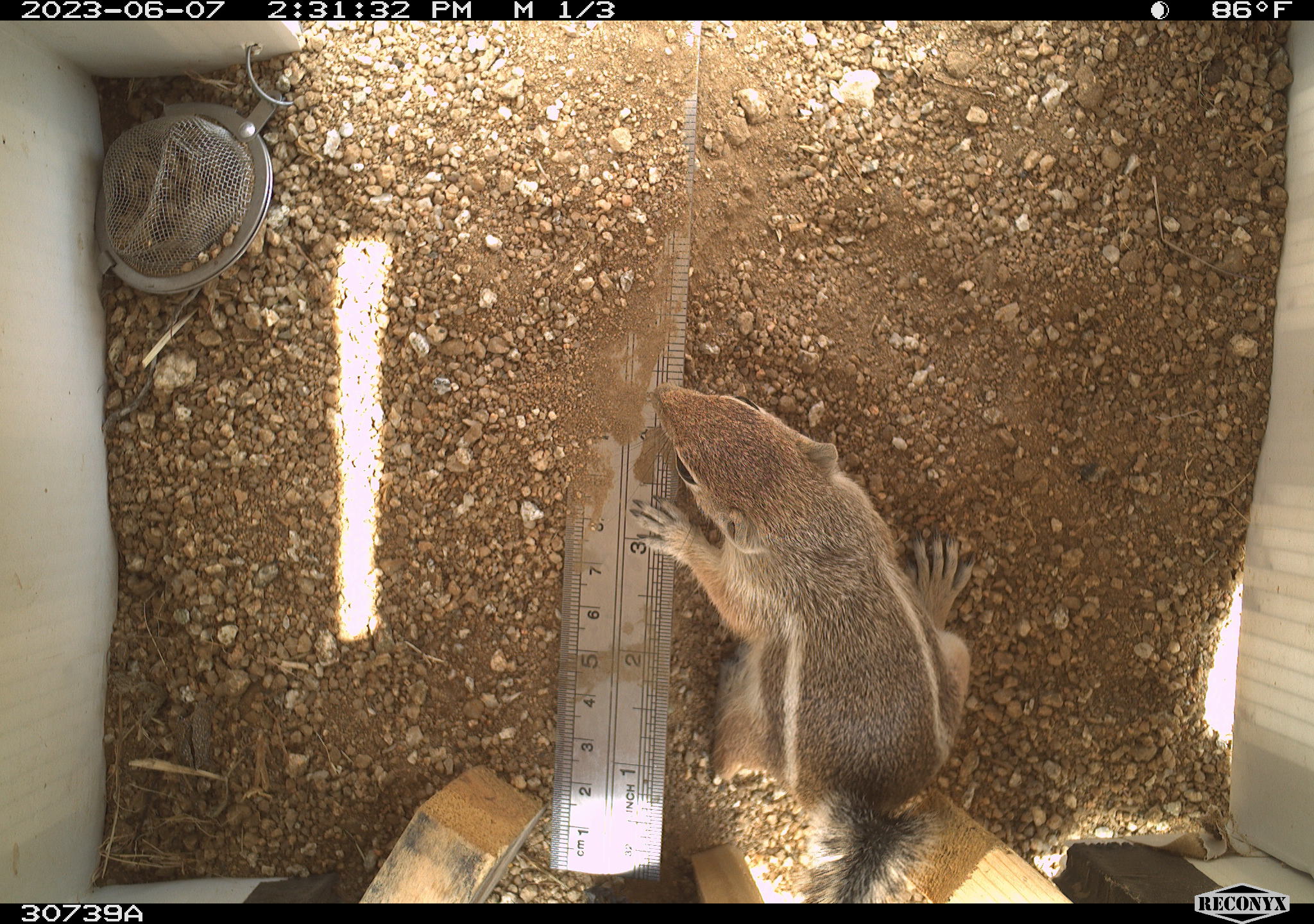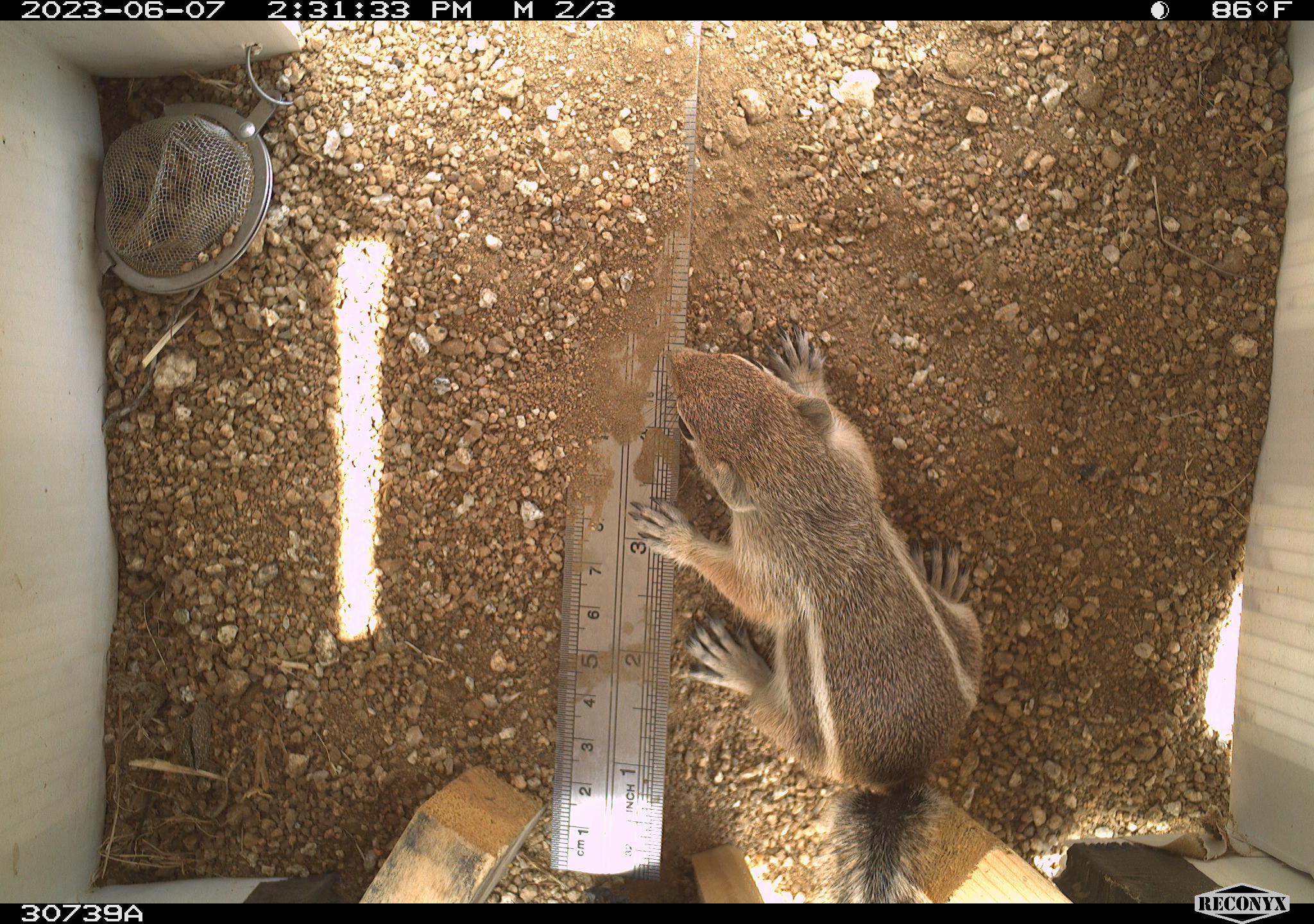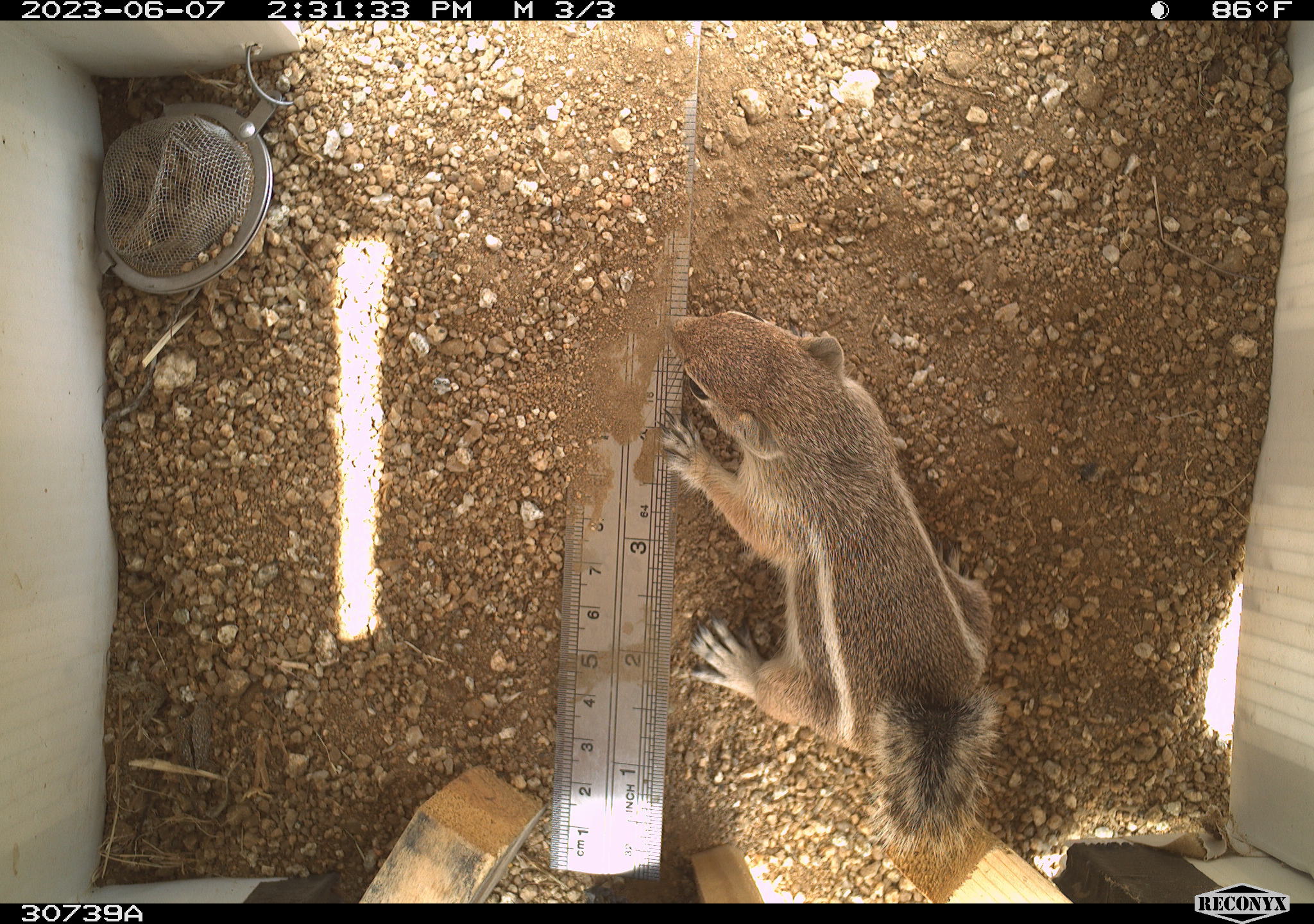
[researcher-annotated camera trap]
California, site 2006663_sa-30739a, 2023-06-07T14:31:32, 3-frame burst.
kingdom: Animalia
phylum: Chordata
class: Mammalia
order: Rodentia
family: Sciuridae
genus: Ammospermophilus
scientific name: Ammospermophilus leucurus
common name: white-tailed antelope squirrel